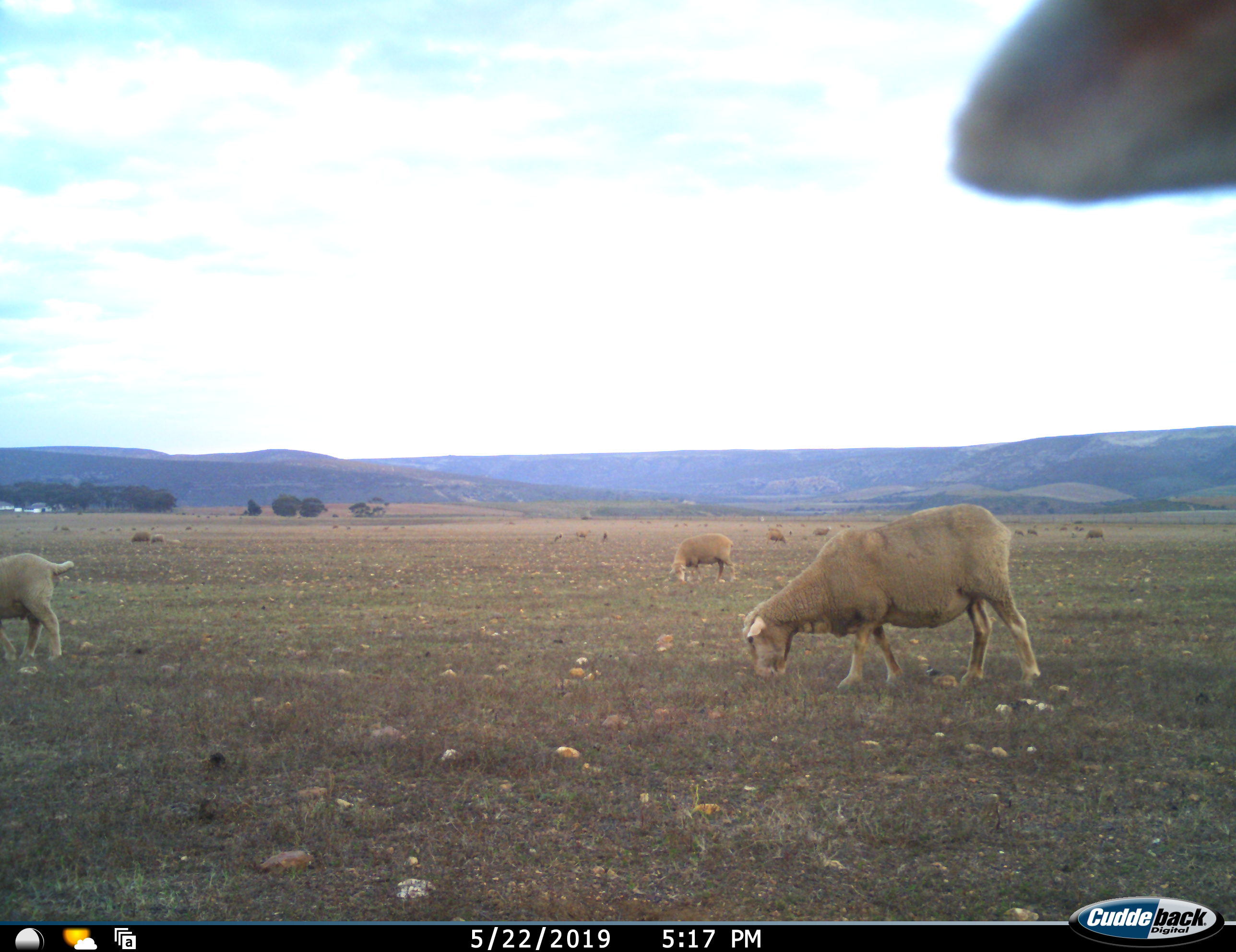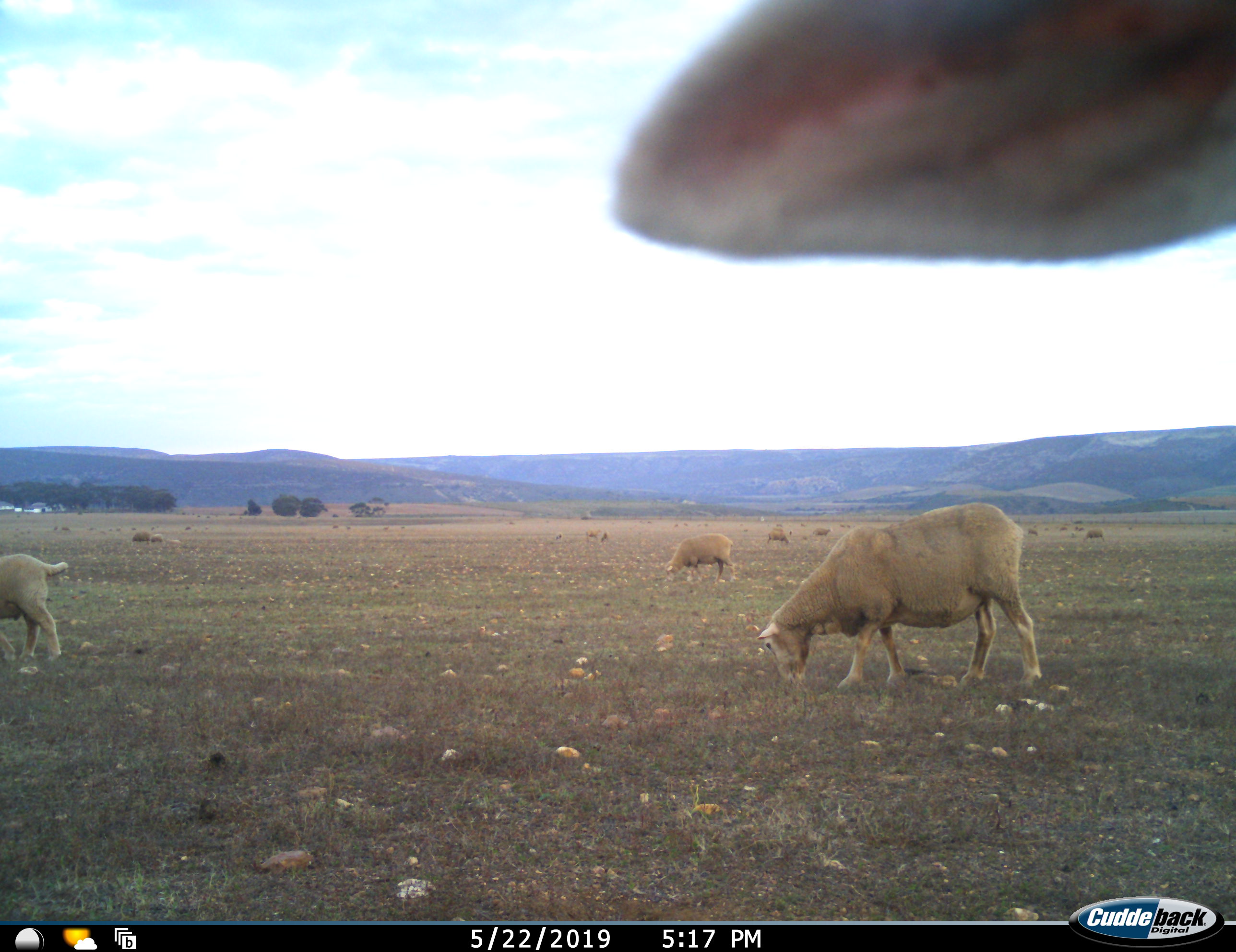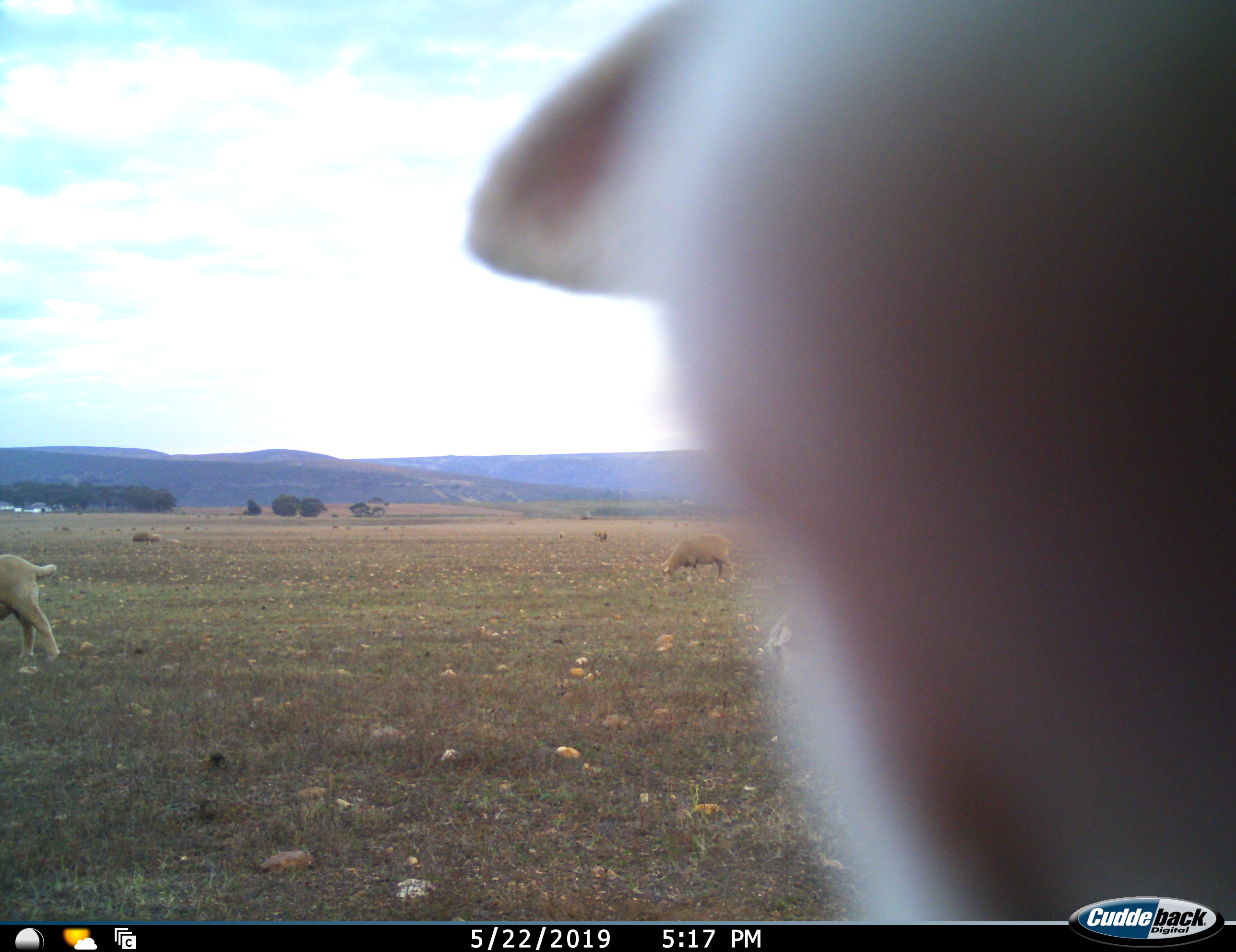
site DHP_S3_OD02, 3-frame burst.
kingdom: Animalia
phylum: Chordata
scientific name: Vertebrata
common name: domestic animal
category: domesticanimal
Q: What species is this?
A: Domesticanimal (domestic animal) (Vertebrata).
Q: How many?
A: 11-50.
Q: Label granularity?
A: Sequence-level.